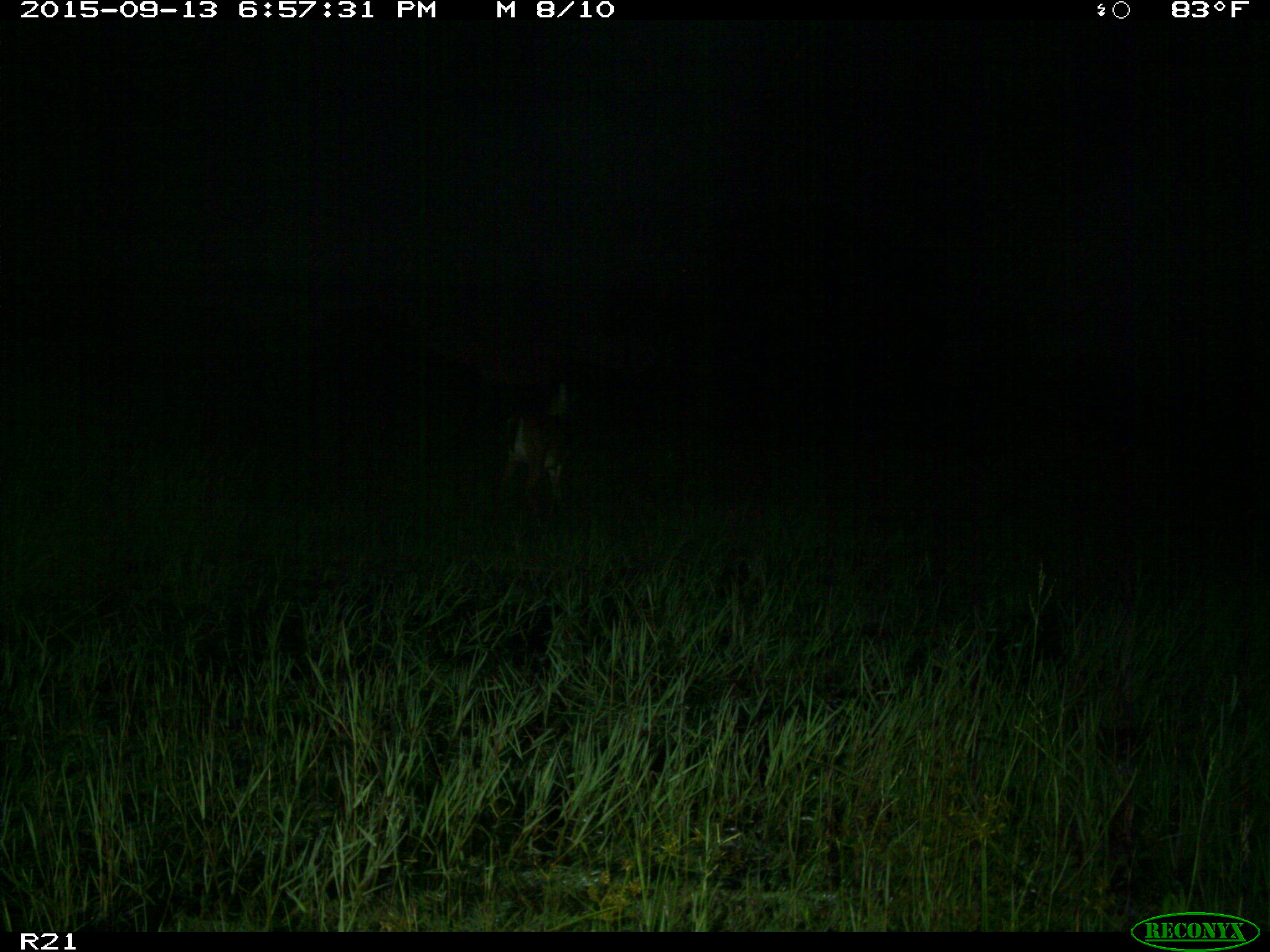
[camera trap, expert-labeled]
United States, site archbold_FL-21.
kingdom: Animalia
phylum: Chordata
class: Mammalia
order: Artiodactyla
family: Cervidae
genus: Odocoileus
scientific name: Odocoileus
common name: deer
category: unidentified deer